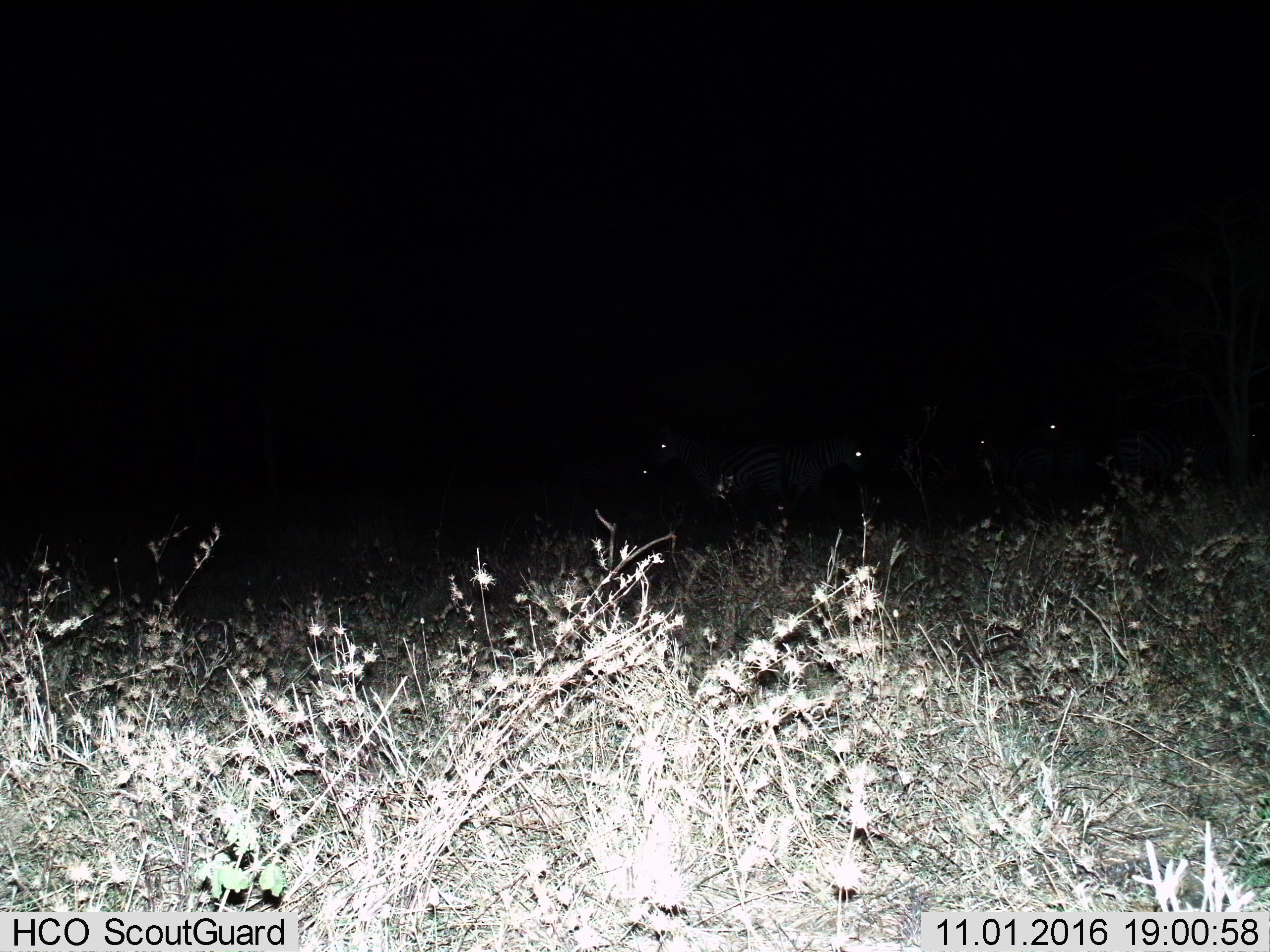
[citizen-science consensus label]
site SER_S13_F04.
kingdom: Animalia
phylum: Chordata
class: Mammalia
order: Perissodactyla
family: Equidae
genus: Equus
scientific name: Equus quagga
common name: plains zebra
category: zebraplains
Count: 6.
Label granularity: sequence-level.